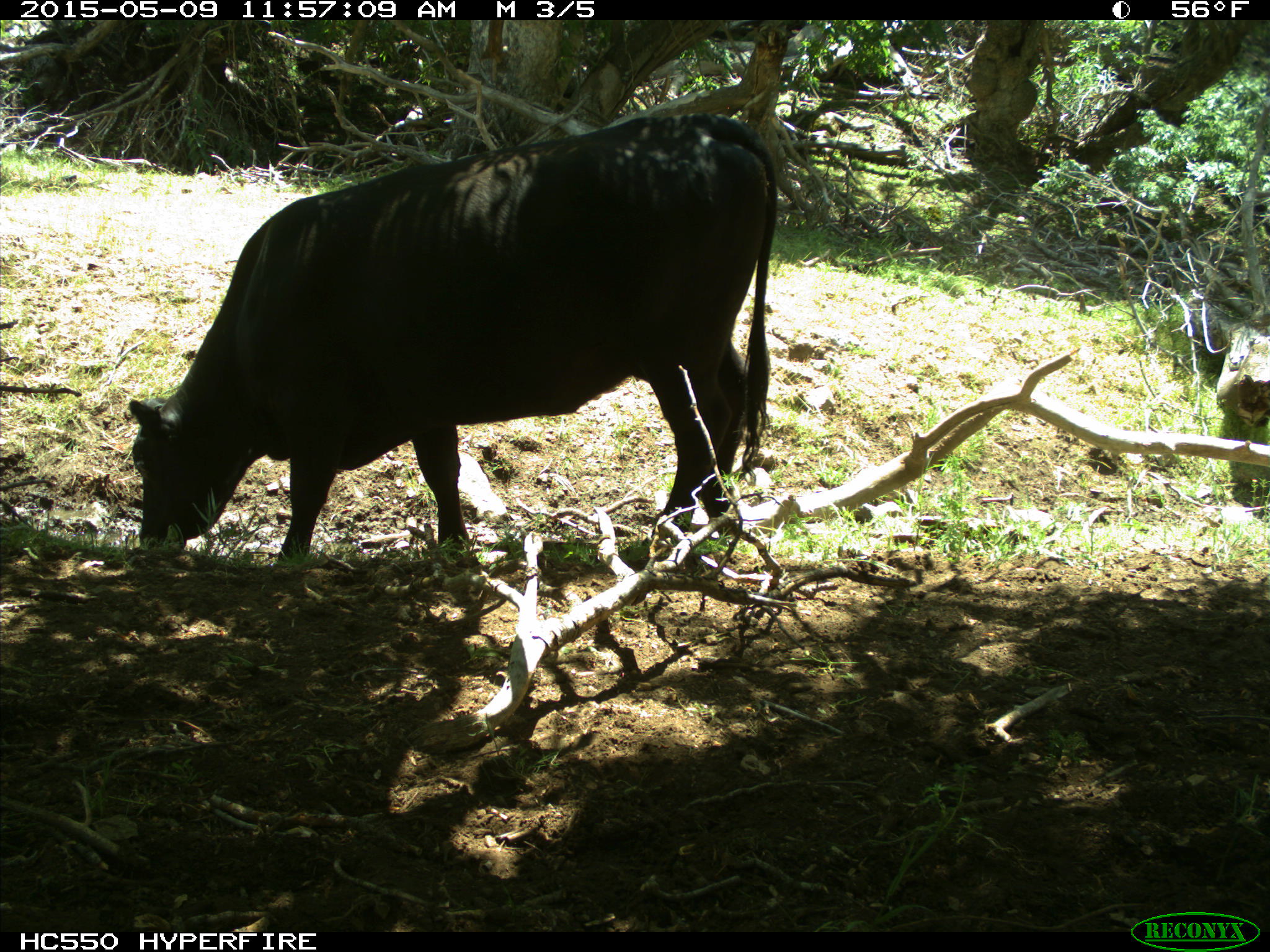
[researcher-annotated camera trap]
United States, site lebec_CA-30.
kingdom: Animalia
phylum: Chordata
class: Mammalia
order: Artiodactyla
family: Bovidae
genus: Bos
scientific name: Bos taurus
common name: domestic cow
Bos taurus (domestic cow).